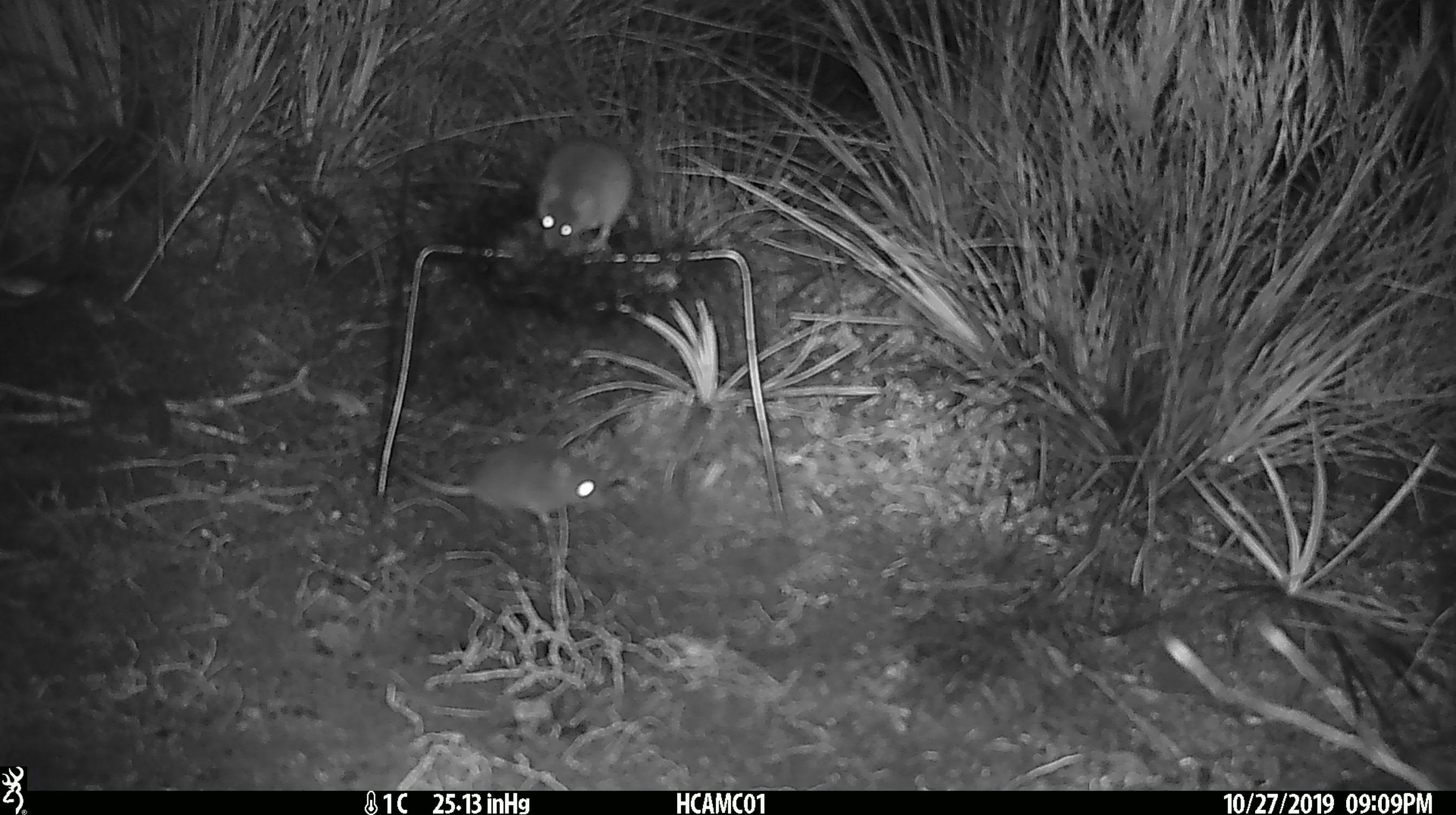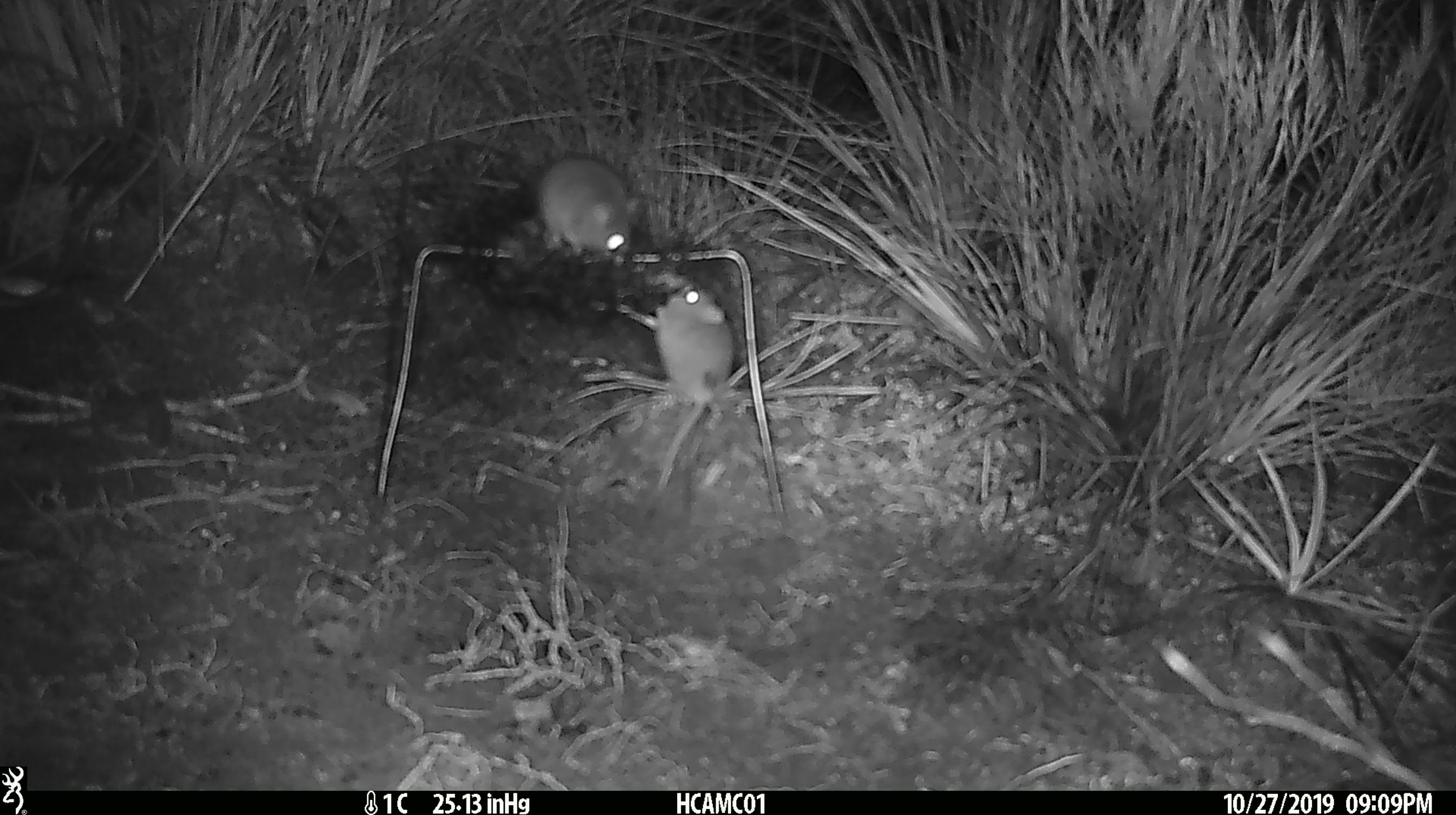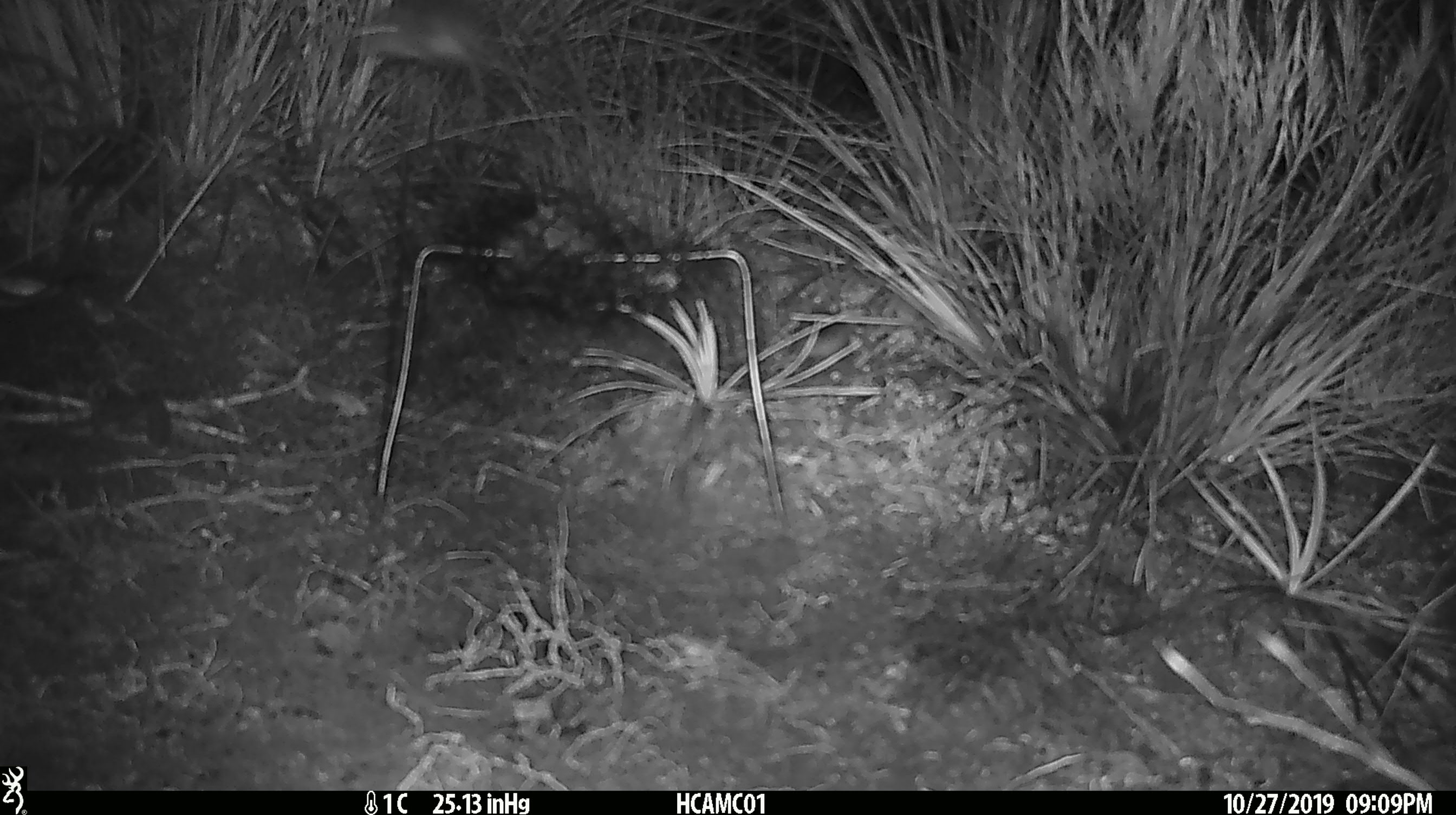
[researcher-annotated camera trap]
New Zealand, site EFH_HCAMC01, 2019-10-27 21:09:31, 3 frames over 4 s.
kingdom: Animalia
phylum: Chordata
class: Mammalia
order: Rodentia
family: Muridae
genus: Mus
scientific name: Mus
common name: mouse